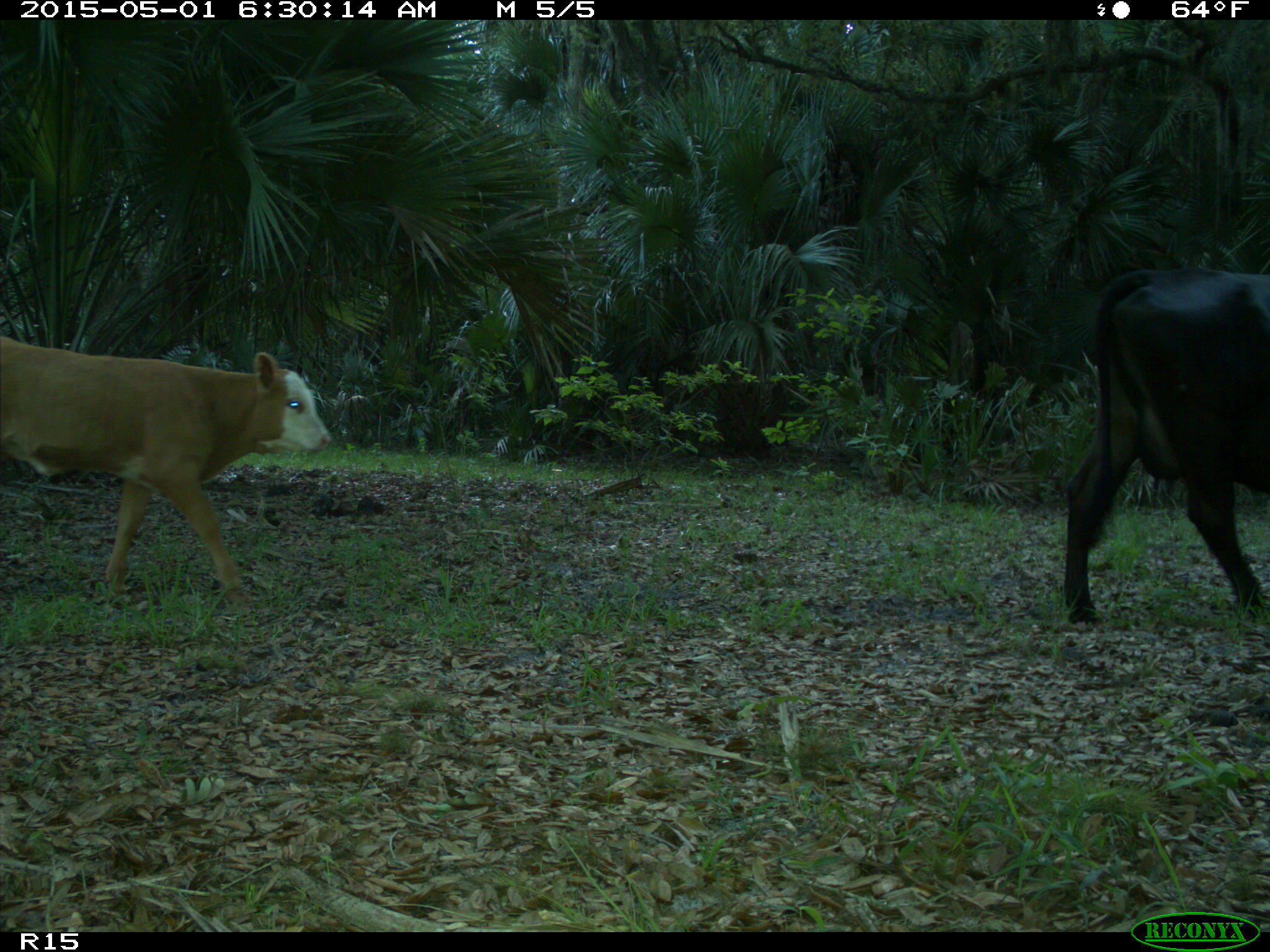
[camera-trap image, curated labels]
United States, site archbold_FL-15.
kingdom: Animalia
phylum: Chordata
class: Mammalia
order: Artiodactyla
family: Bovidae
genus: Bos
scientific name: Bos taurus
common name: domestic cow